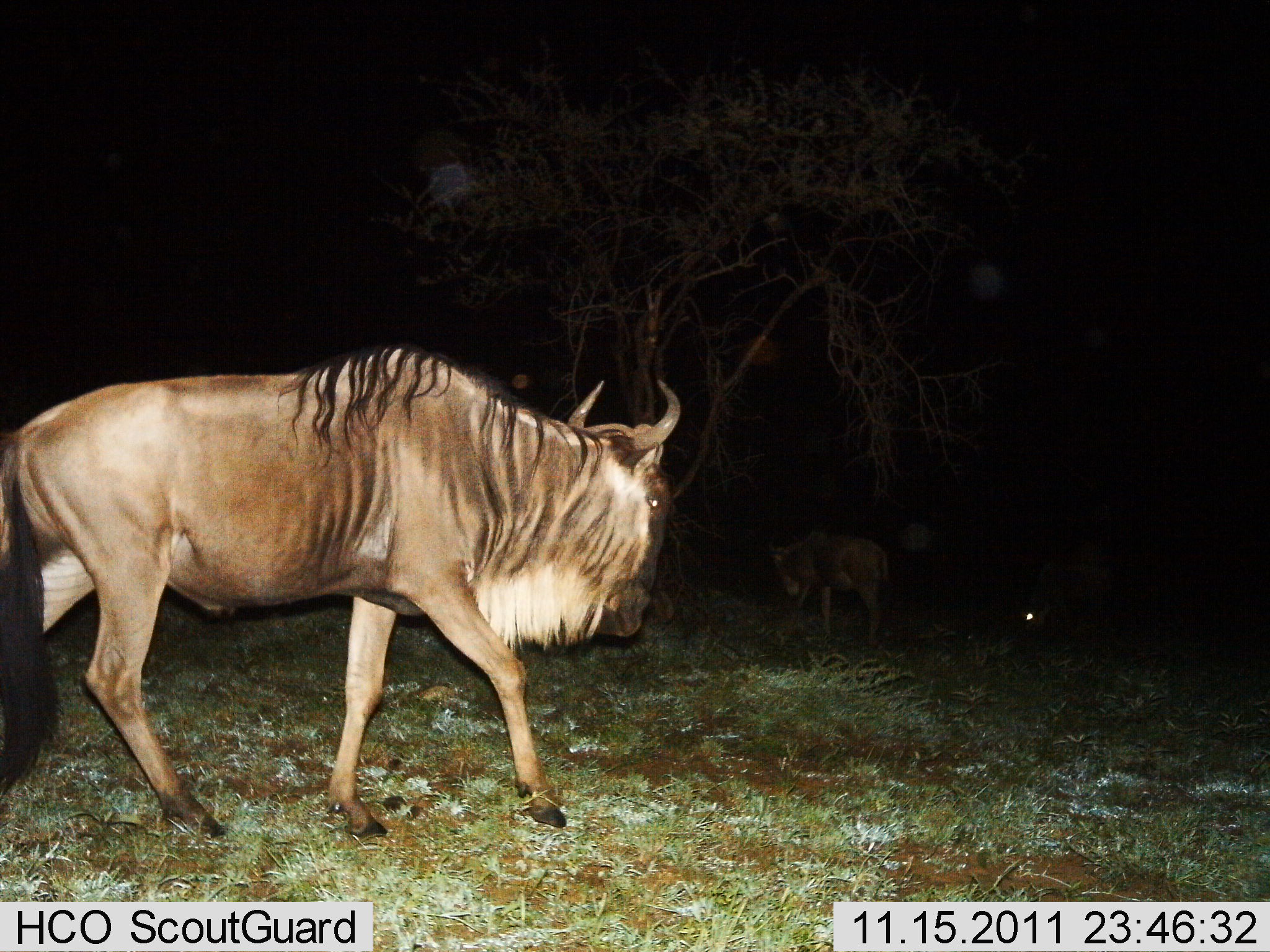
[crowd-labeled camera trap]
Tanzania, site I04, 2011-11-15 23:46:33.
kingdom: Animalia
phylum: Chordata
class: Mammalia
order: Artiodactyla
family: Bovidae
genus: Connochaetes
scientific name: Connochaetes taurinus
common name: blue wildebeest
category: wildebeest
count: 2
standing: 31%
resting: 0%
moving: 92%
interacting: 0%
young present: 8%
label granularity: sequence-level